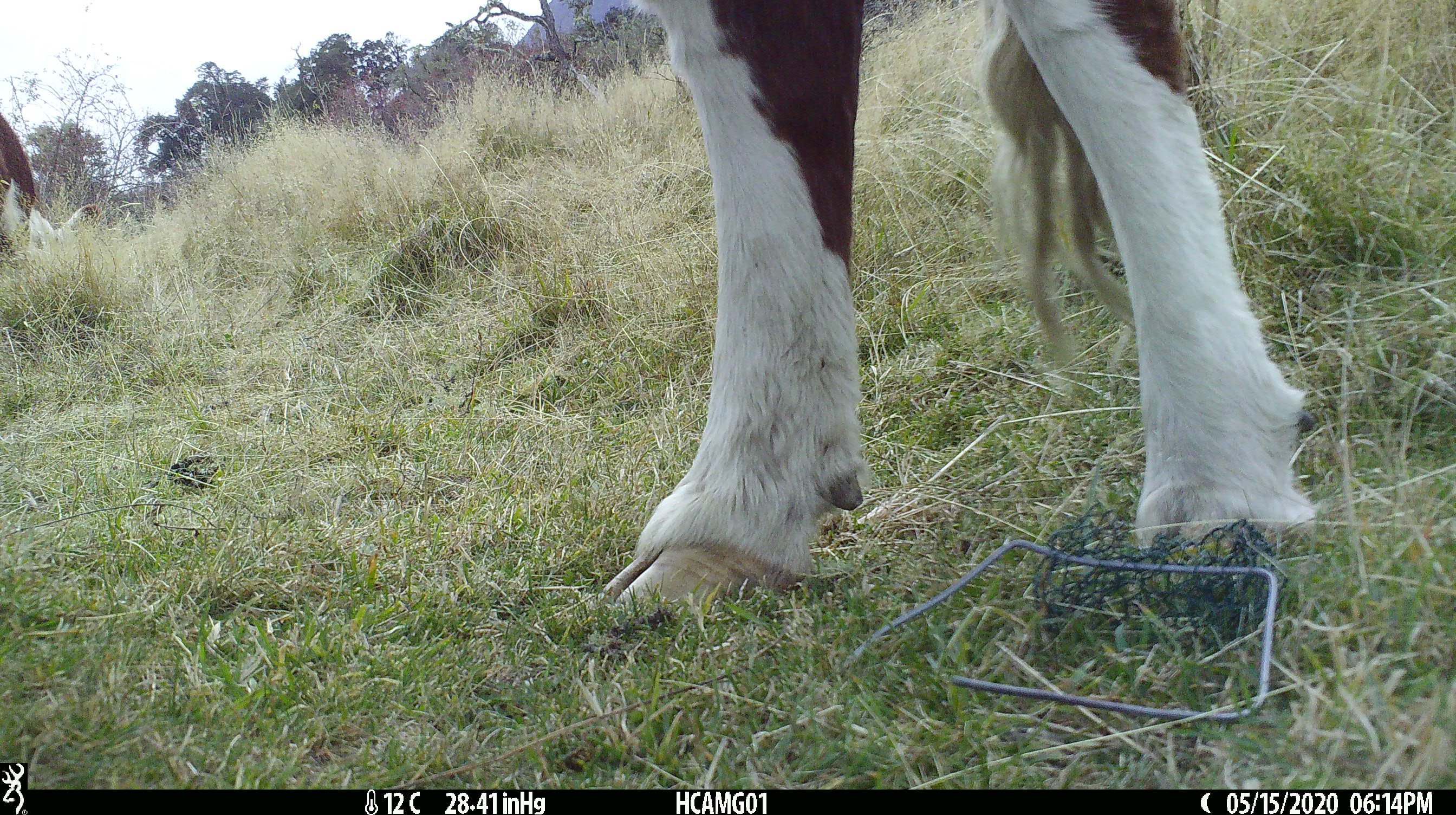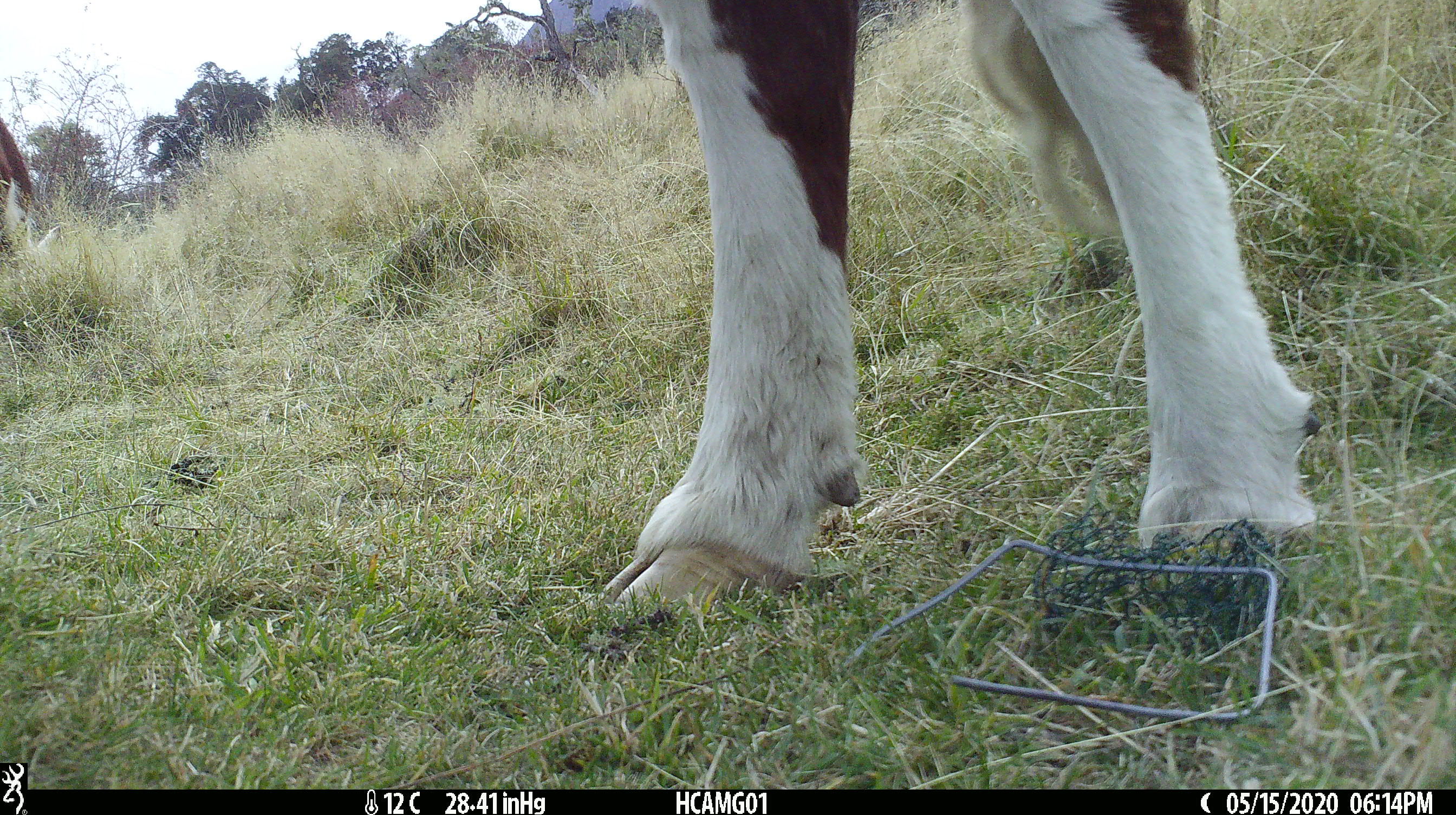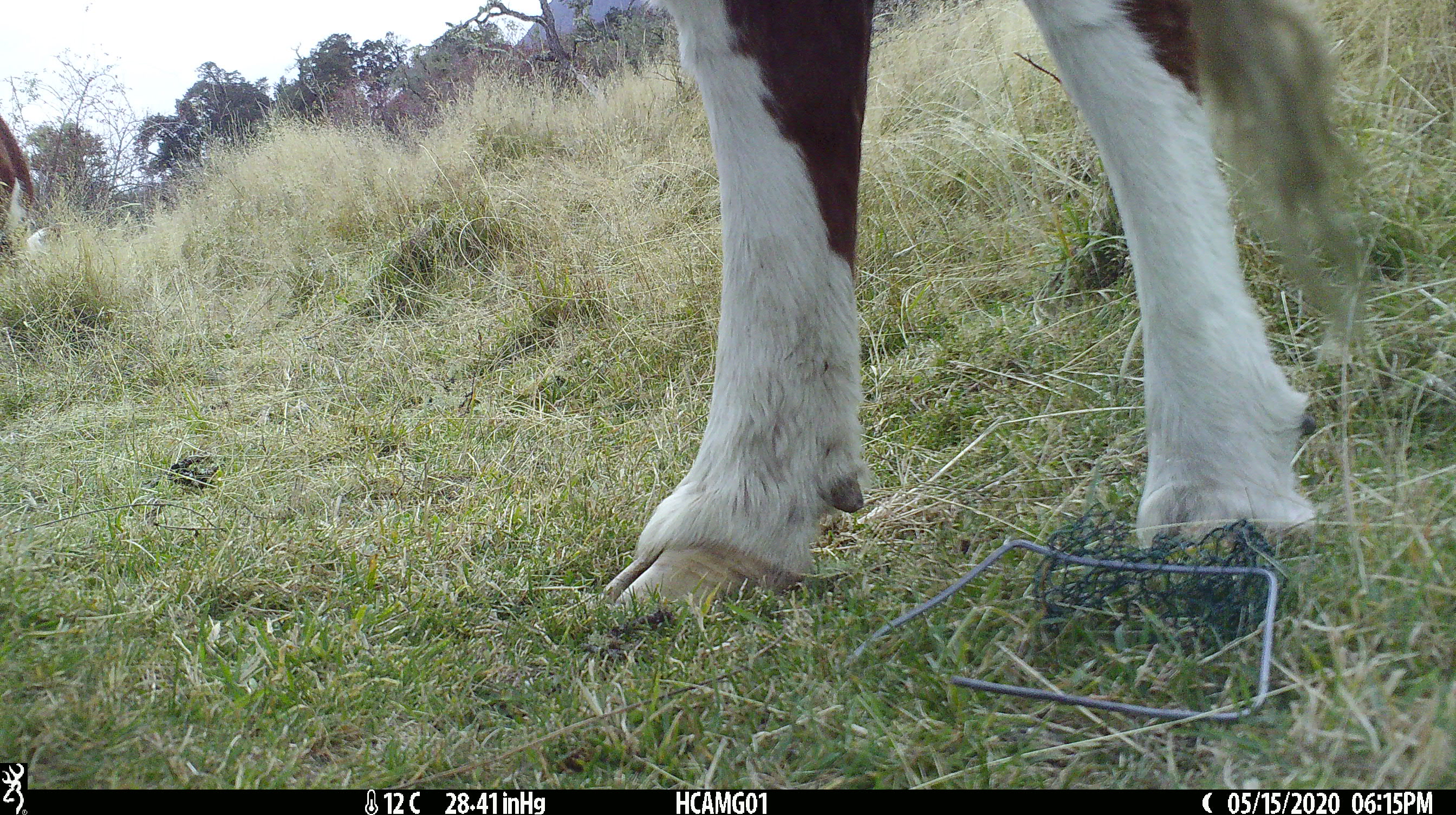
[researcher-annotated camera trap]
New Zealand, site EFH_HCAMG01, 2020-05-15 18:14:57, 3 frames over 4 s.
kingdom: Animalia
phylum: Chordata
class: Mammalia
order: Artiodactyla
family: Bovidae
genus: Bos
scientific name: Bos taurus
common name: domestic cow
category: cow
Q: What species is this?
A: Cow (domestic cow) (Bos taurus).